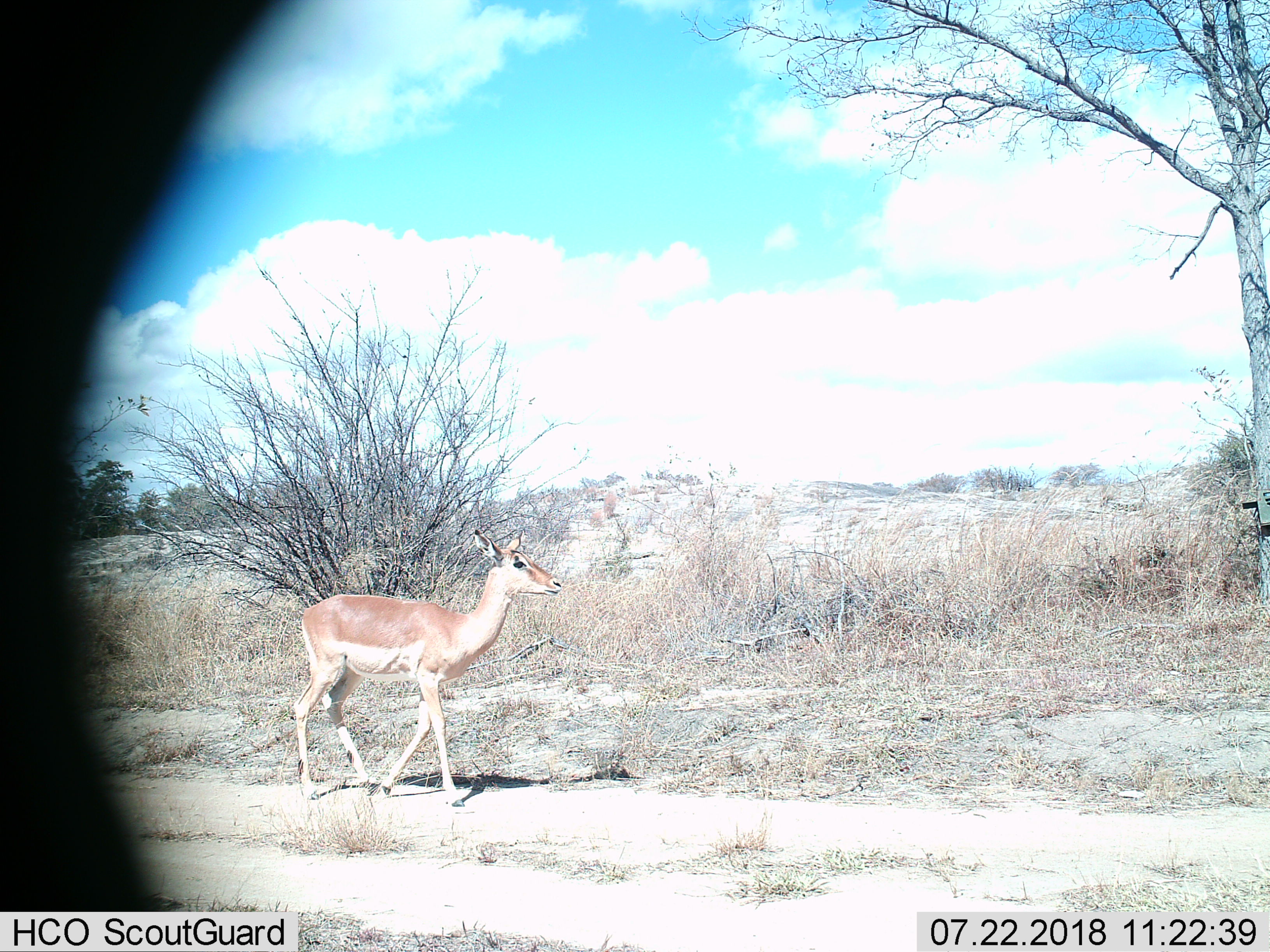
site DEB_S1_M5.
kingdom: Animalia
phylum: Chordata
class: Mammalia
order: Artiodactyla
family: Bovidae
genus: Aepyceros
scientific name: Aepyceros melampus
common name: impala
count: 1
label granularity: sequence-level